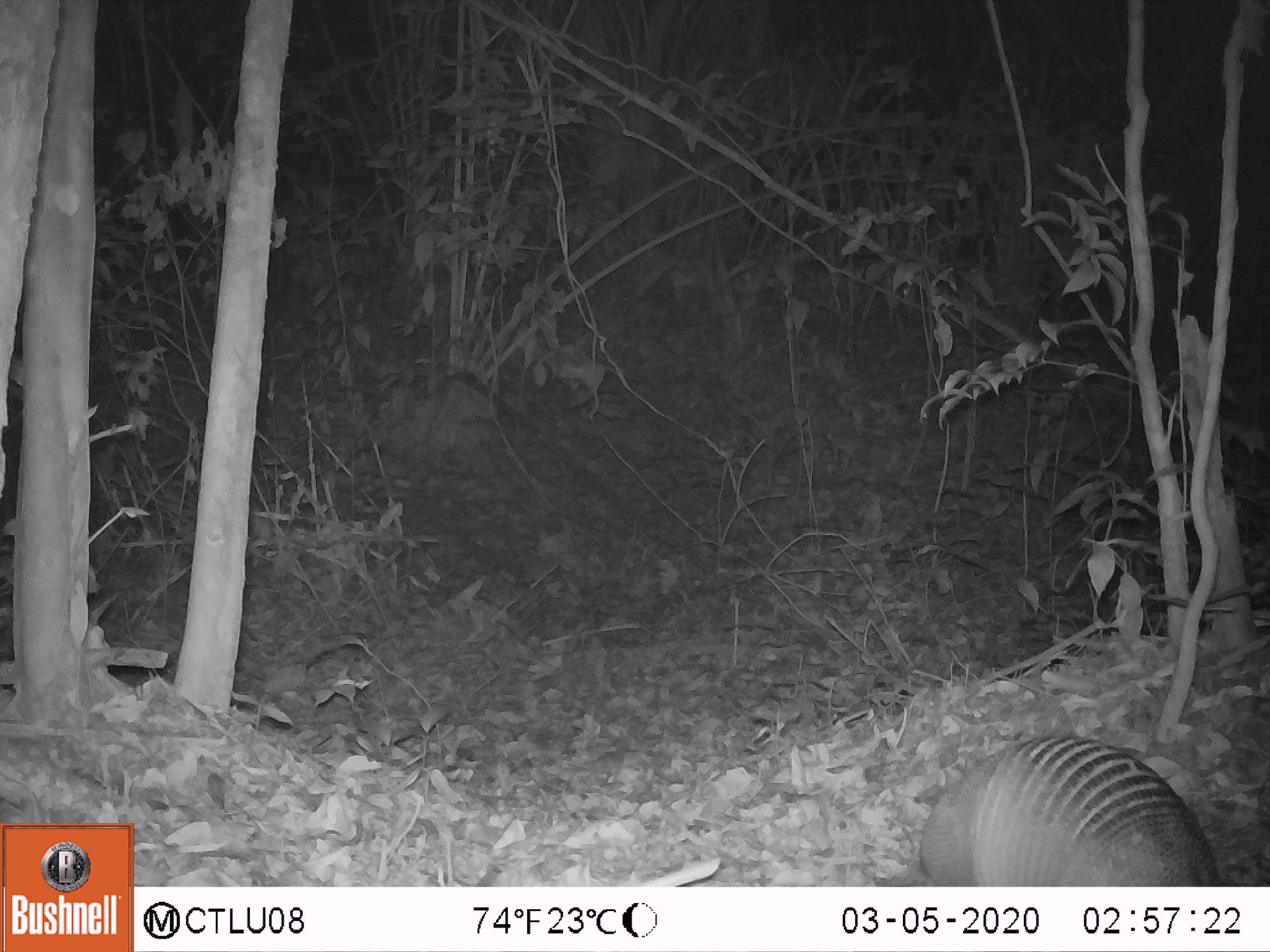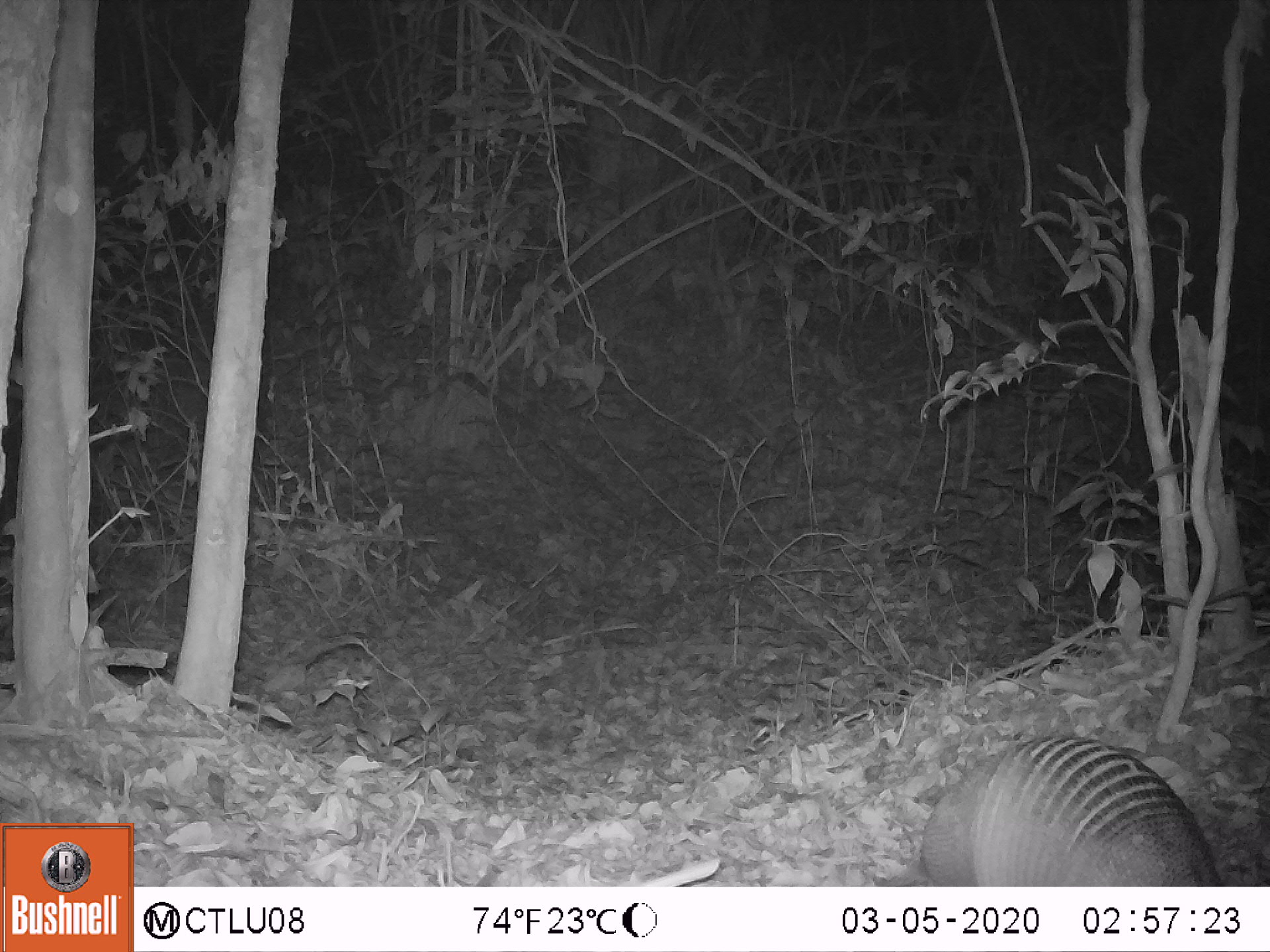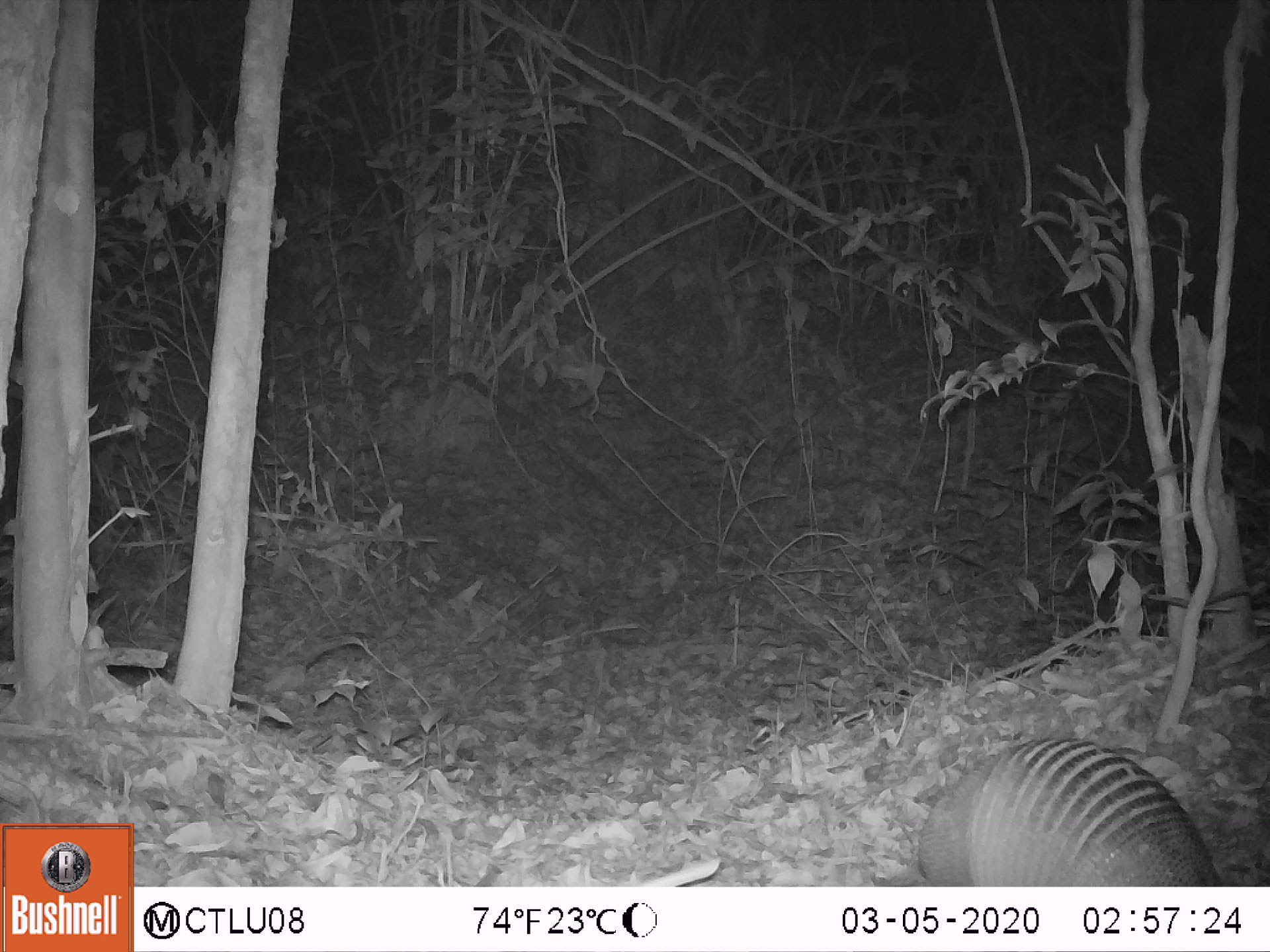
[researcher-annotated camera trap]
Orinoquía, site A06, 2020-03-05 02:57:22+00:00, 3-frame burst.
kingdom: Animalia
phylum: Chordata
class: Mammalia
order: Cingulata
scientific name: Cingulata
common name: armadillo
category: unknown armadillo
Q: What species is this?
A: Unknown armadillo (armadillo) (Cingulata).